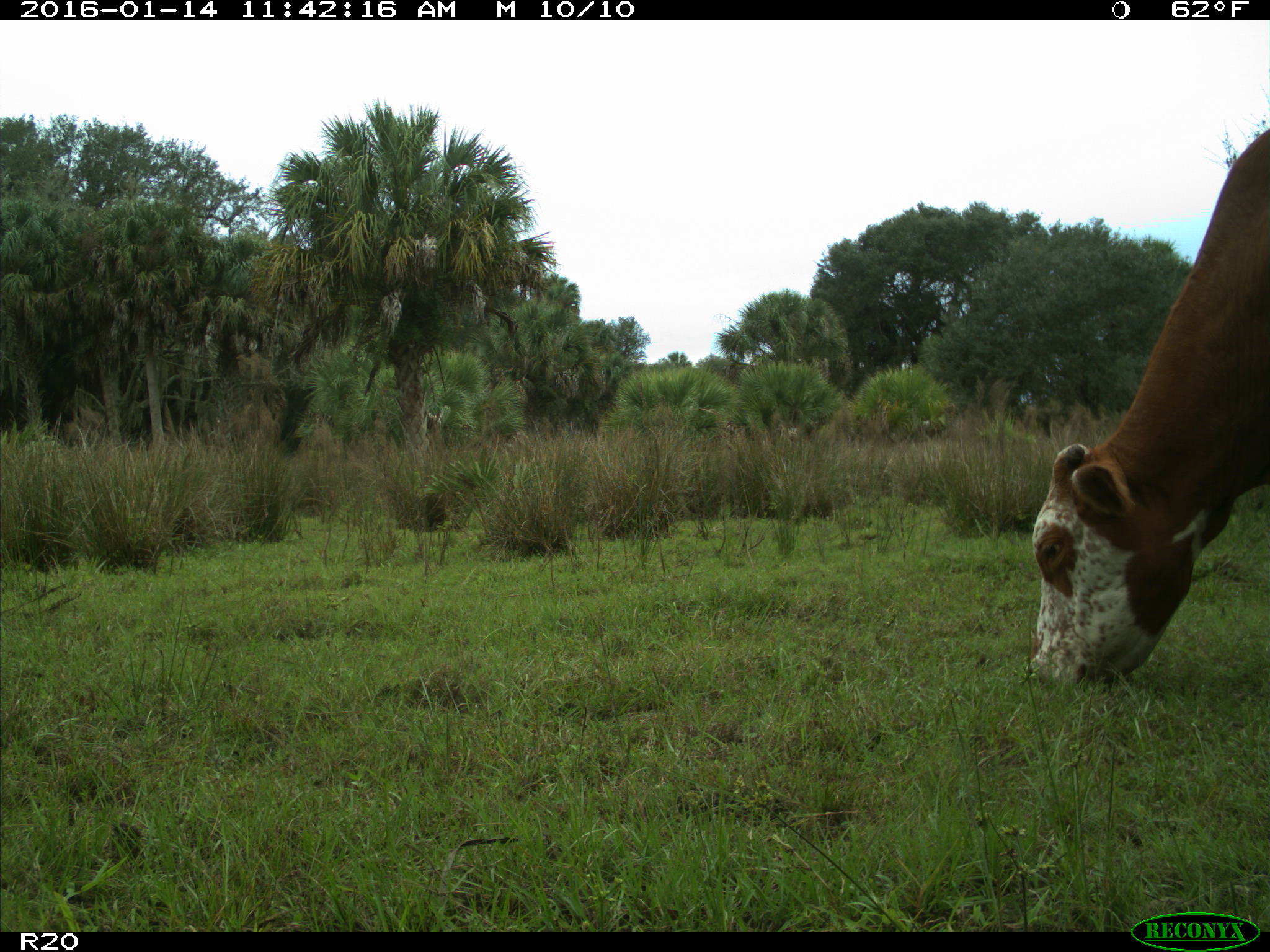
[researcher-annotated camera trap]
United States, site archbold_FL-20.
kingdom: Animalia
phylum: Chordata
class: Mammalia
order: Artiodactyla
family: Bovidae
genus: Bos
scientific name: Bos taurus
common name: domestic cow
Bos taurus (domestic cow).